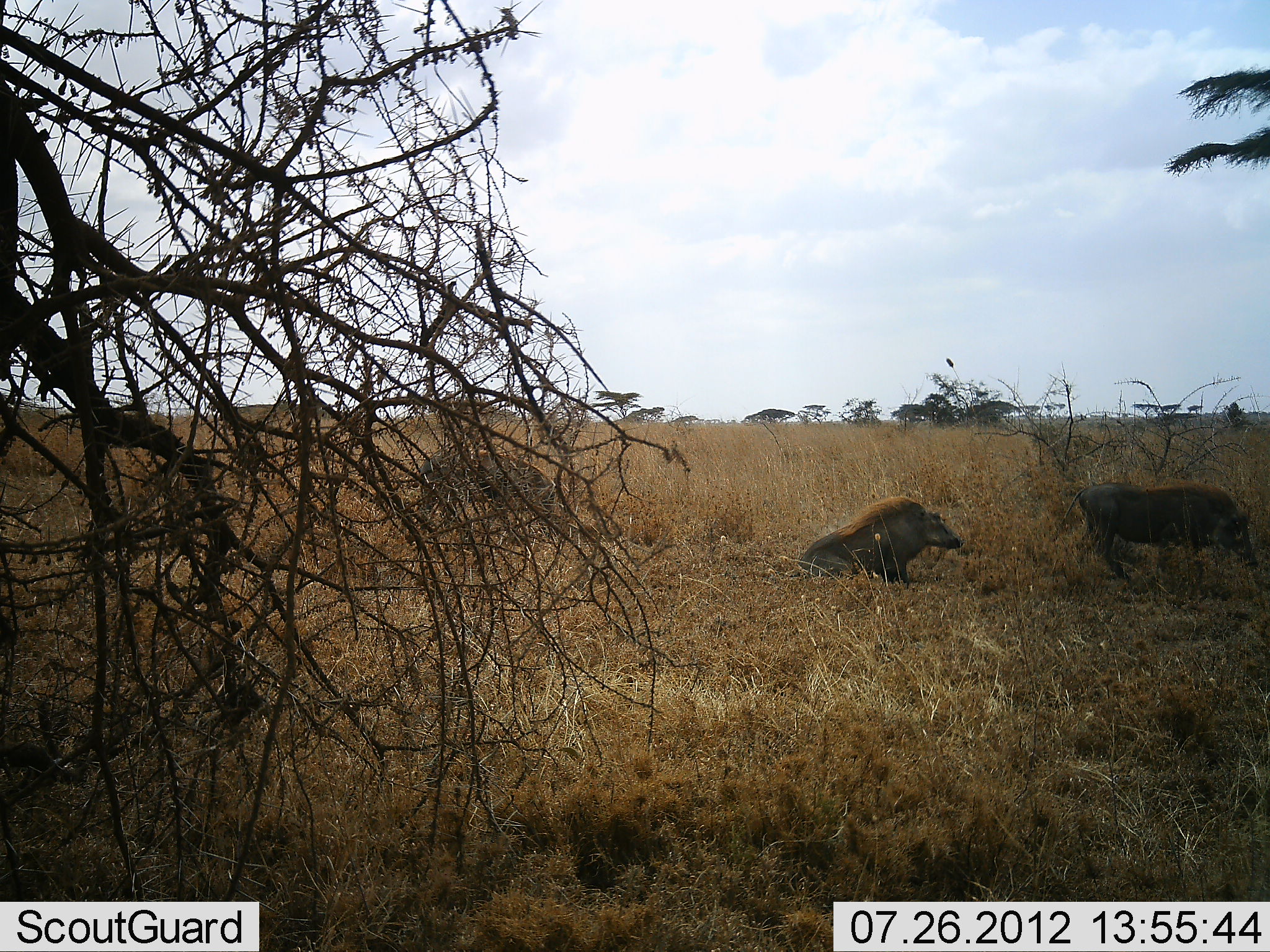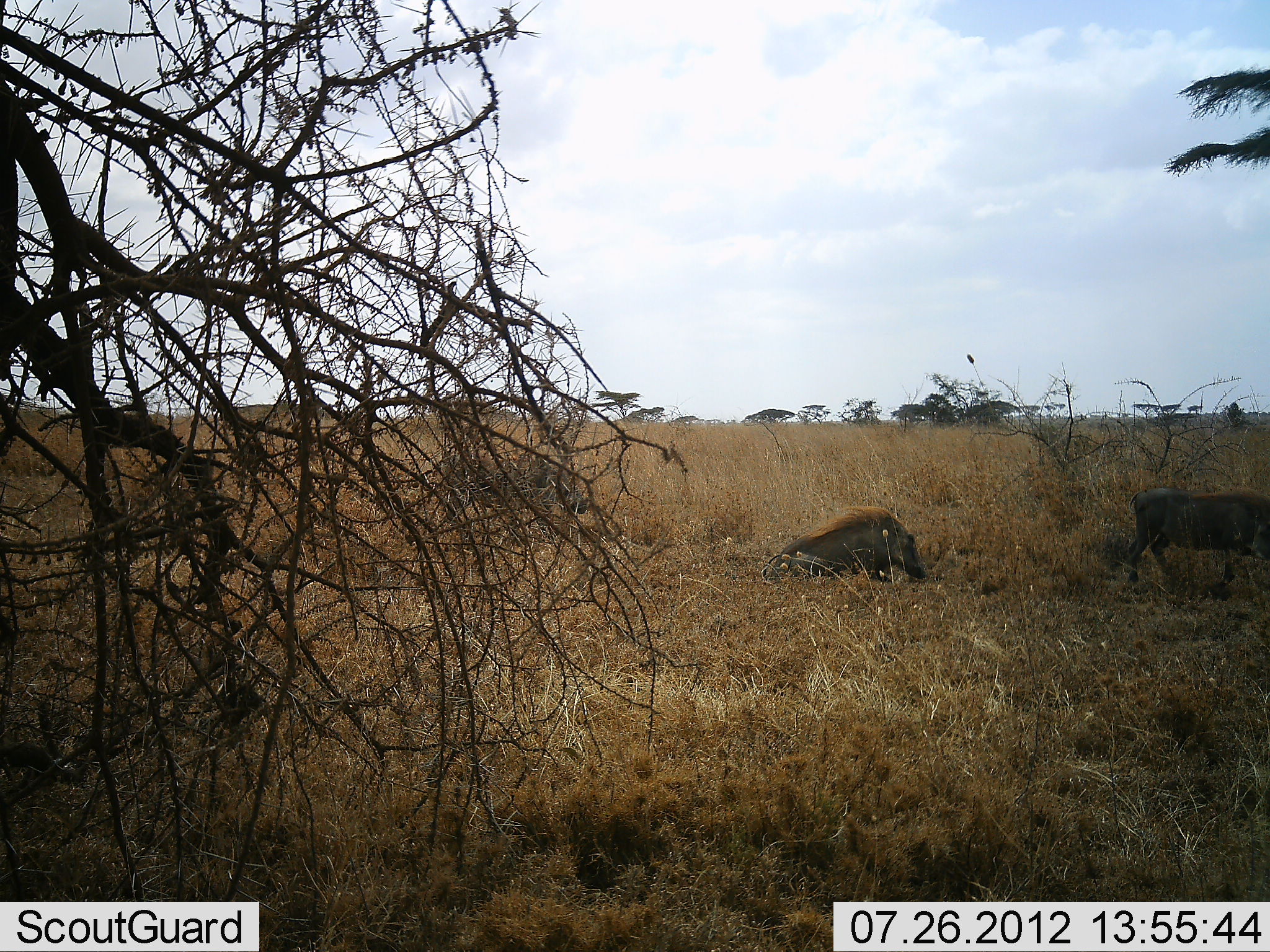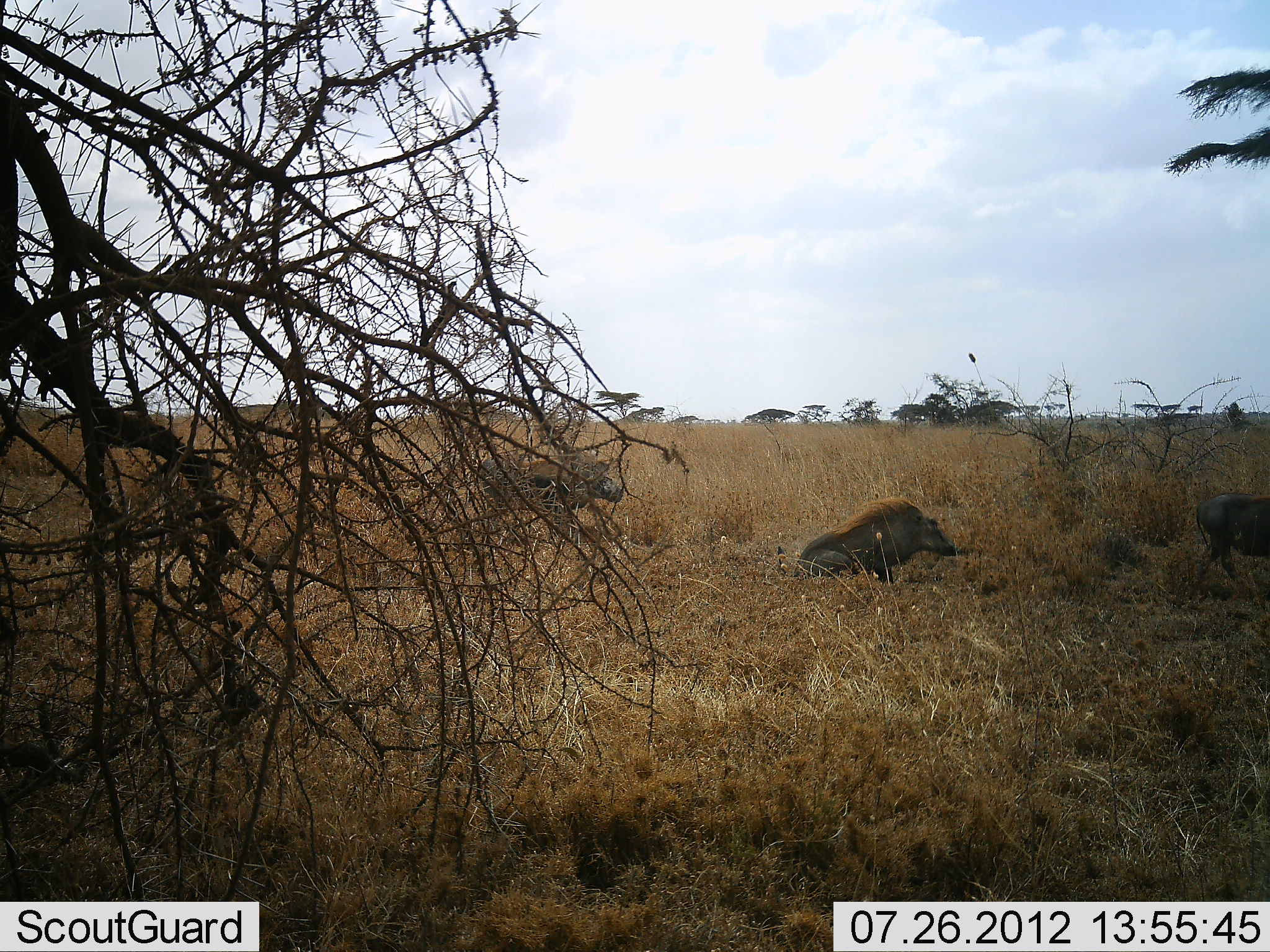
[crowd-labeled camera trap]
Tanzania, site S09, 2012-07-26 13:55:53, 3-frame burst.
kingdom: Animalia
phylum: Chordata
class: Mammalia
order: Artiodactyla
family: Suidae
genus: Phacochoerus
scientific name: Phacochoerus africanus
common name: warthog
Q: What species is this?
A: Warthog (Phacochoerus africanus).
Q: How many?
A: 3.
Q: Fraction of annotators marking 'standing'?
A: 20%.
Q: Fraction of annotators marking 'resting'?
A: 60%.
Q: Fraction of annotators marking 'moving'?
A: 60%.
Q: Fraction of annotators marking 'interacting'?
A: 0%.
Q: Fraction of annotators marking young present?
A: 0%.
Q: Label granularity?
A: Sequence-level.